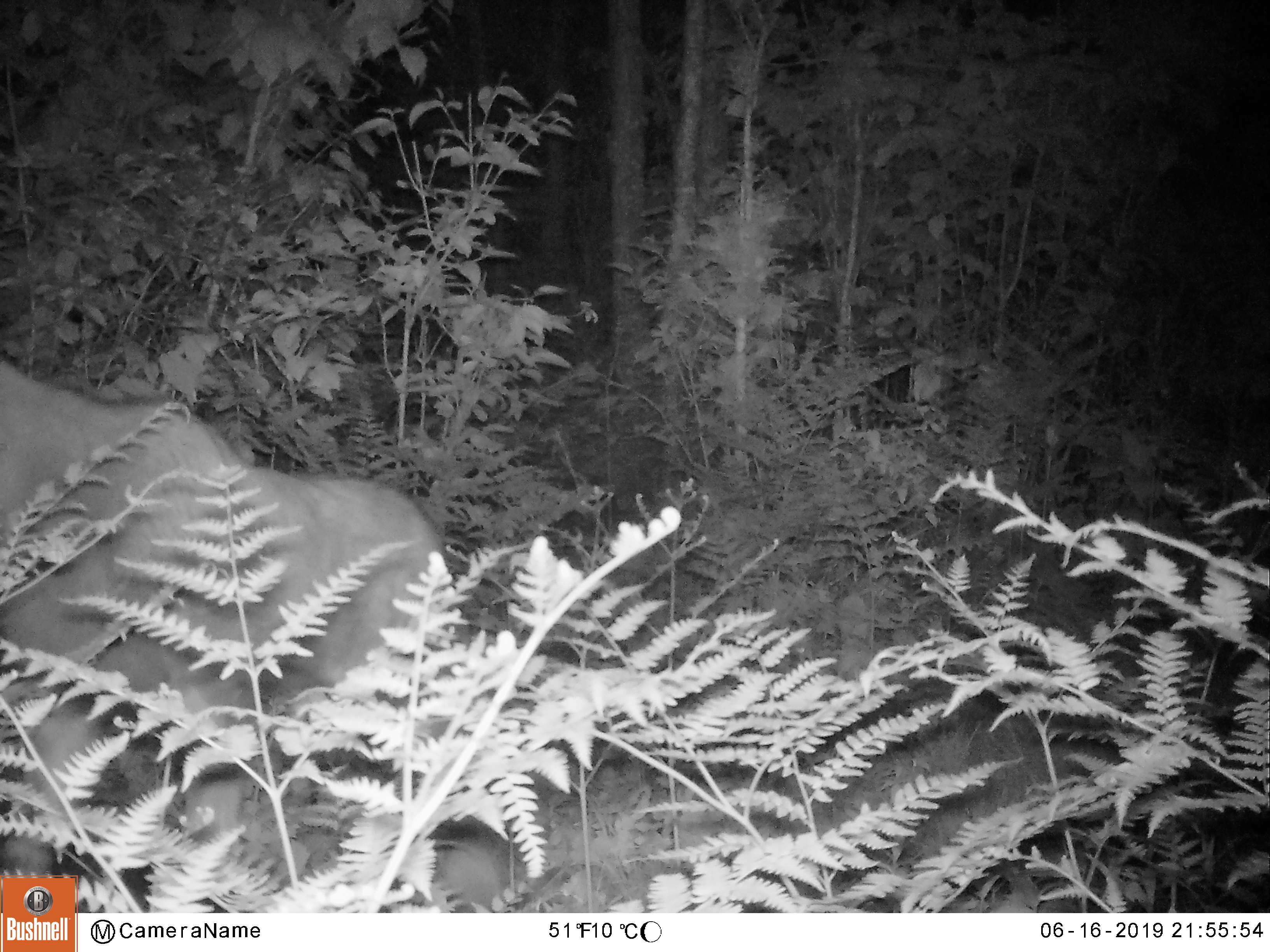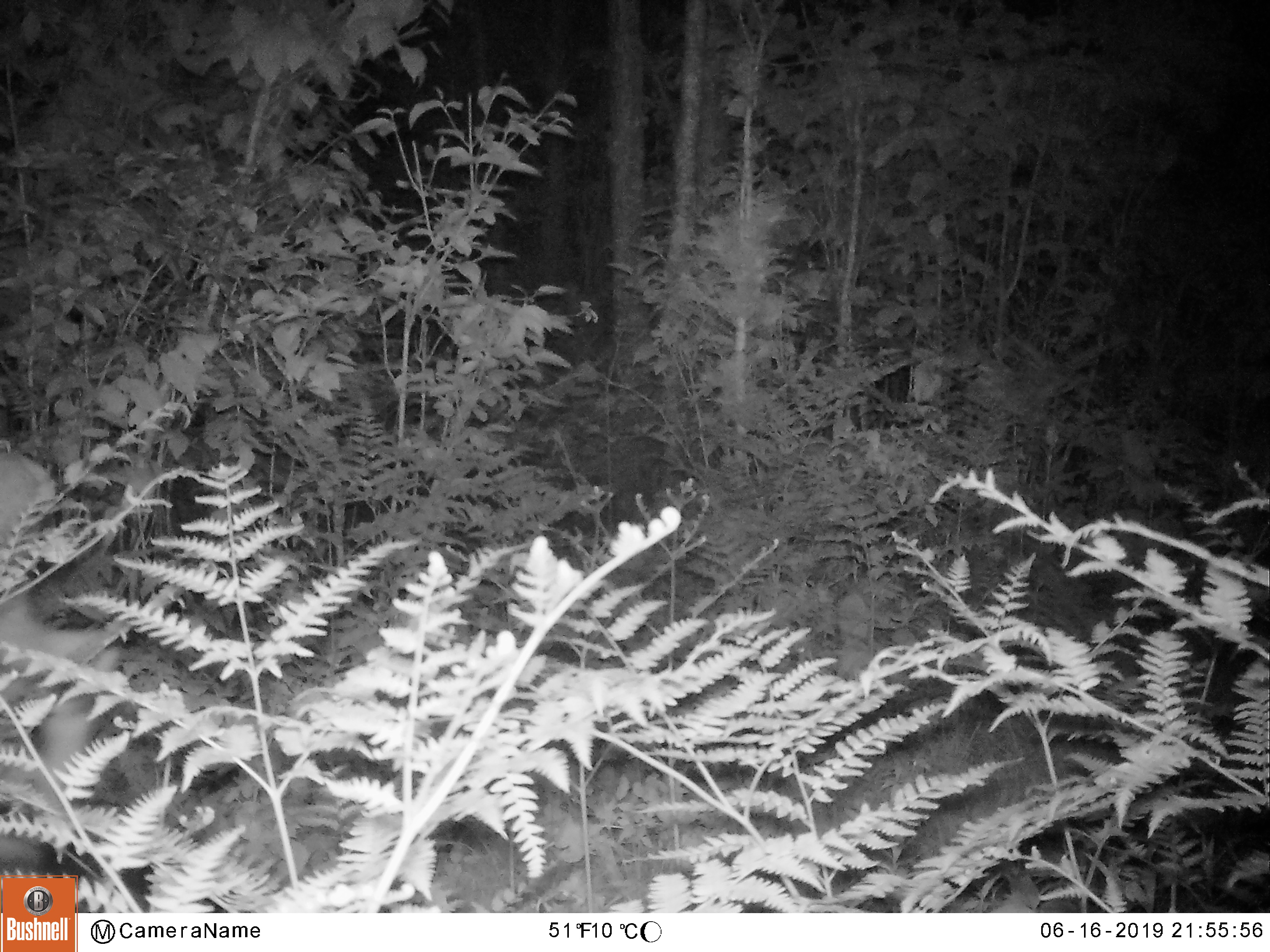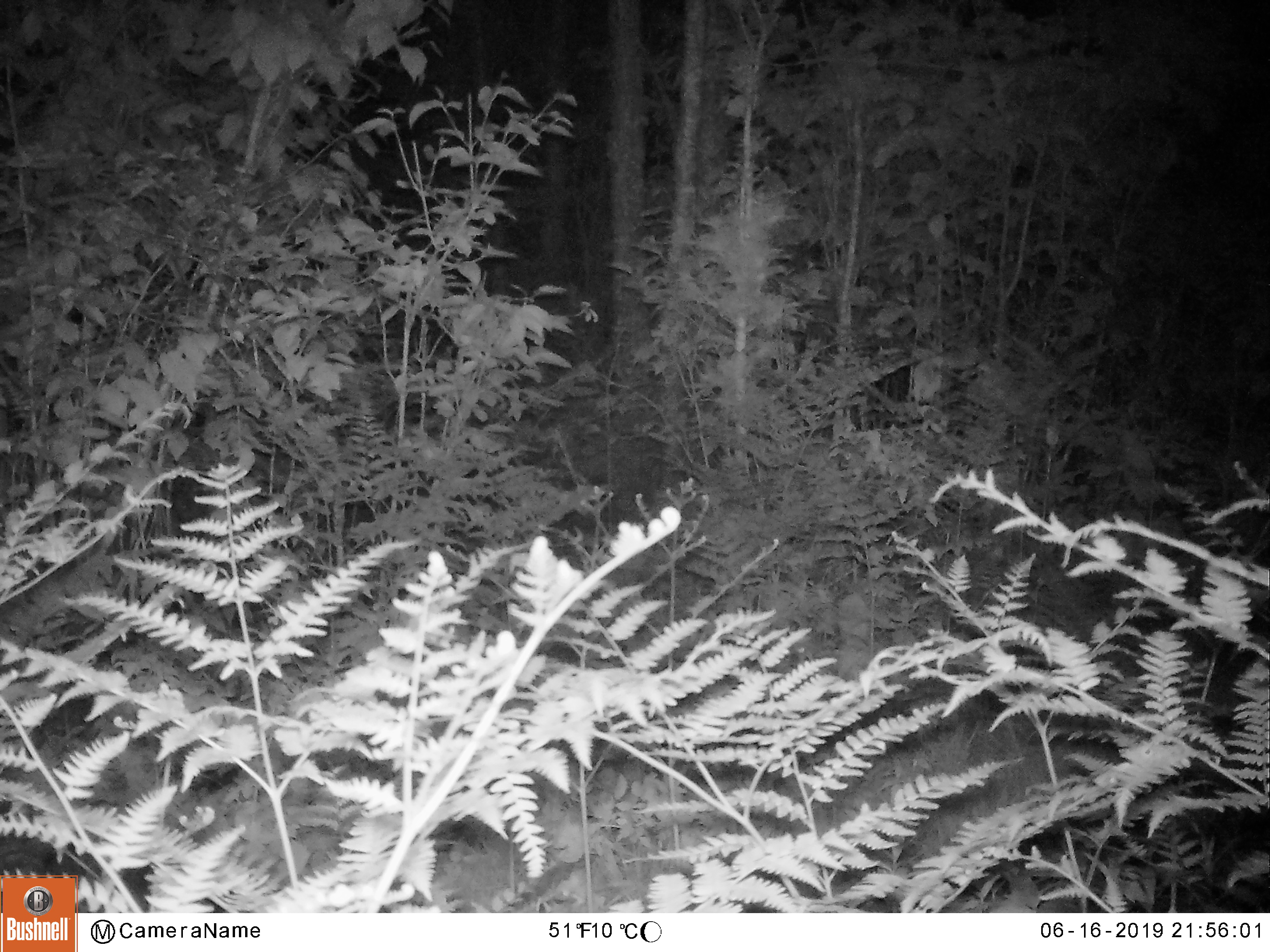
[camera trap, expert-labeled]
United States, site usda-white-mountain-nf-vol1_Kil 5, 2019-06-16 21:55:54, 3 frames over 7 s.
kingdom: Animalia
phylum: Chordata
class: Mammalia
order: Artiodactyla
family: Cervidae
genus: Alces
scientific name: Alces alces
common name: moose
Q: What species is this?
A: Moose (Alces alces).